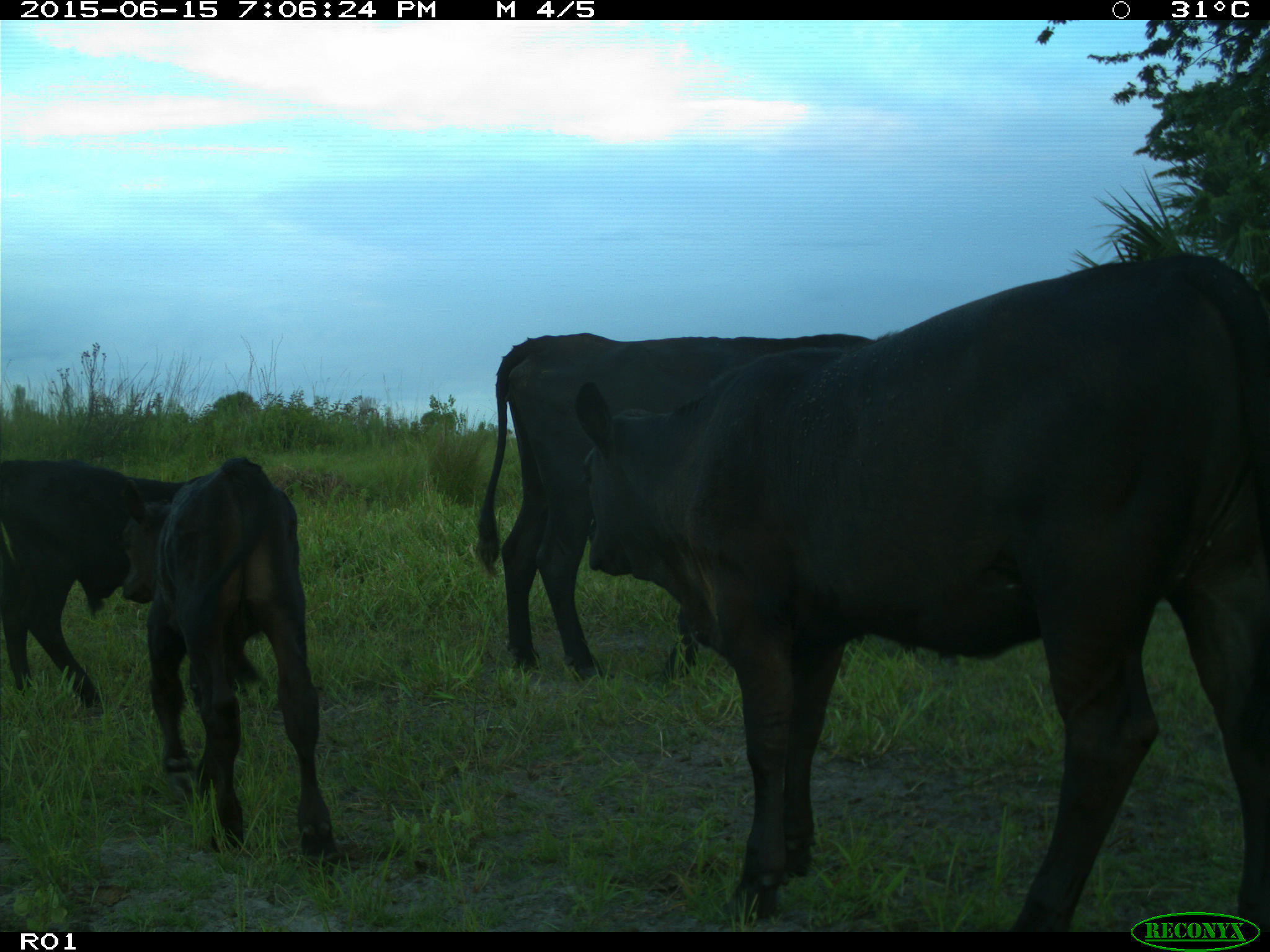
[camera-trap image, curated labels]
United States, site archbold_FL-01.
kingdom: Animalia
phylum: Chordata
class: Mammalia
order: Artiodactyla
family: Bovidae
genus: Bos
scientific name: Bos taurus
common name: domestic cow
Bos taurus (domestic cow).